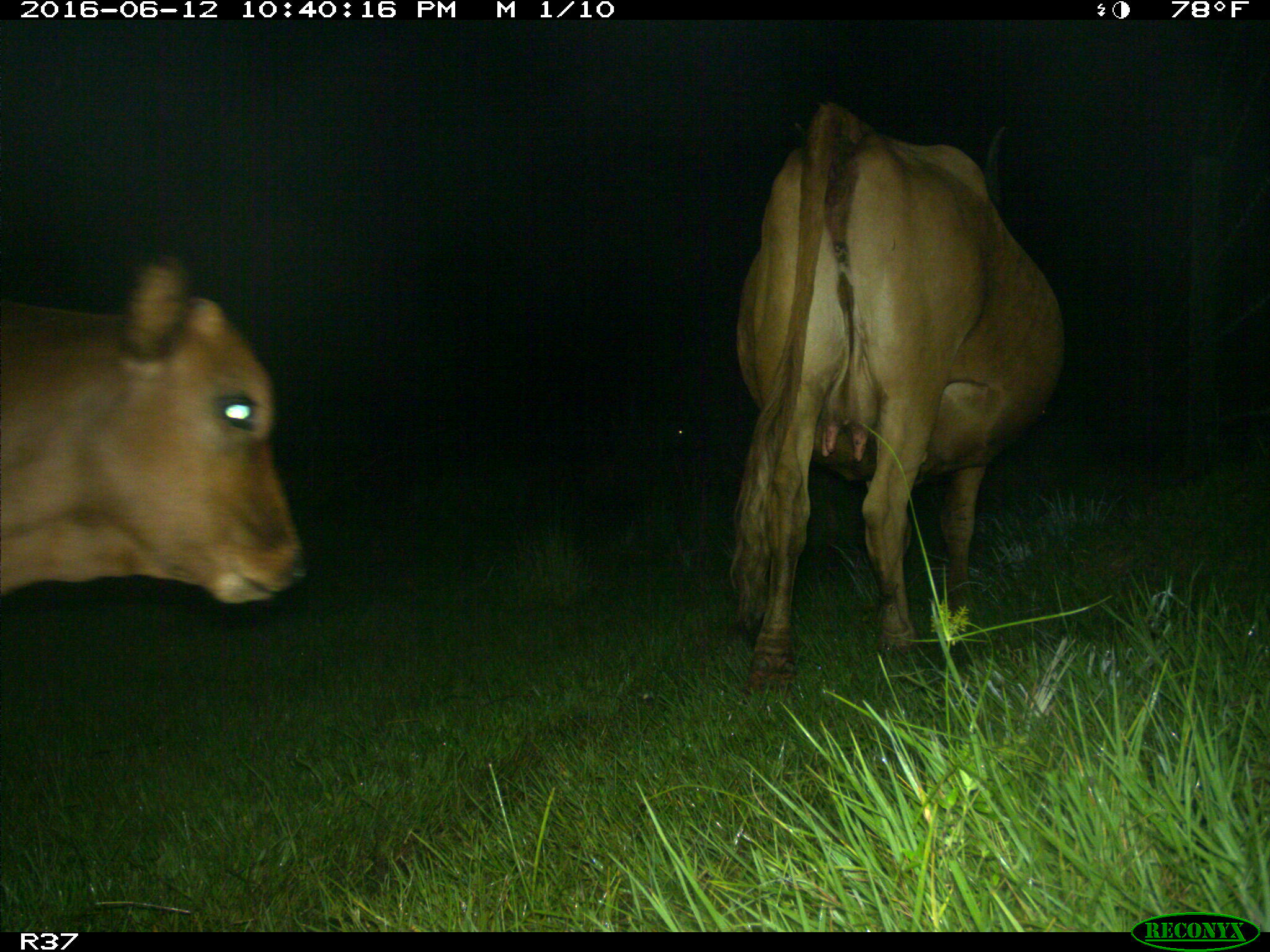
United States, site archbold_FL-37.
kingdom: Animalia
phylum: Chordata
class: Mammalia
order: Artiodactyla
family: Bovidae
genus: Bos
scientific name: Bos taurus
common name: domestic cow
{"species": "Bos taurus (domestic cow)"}